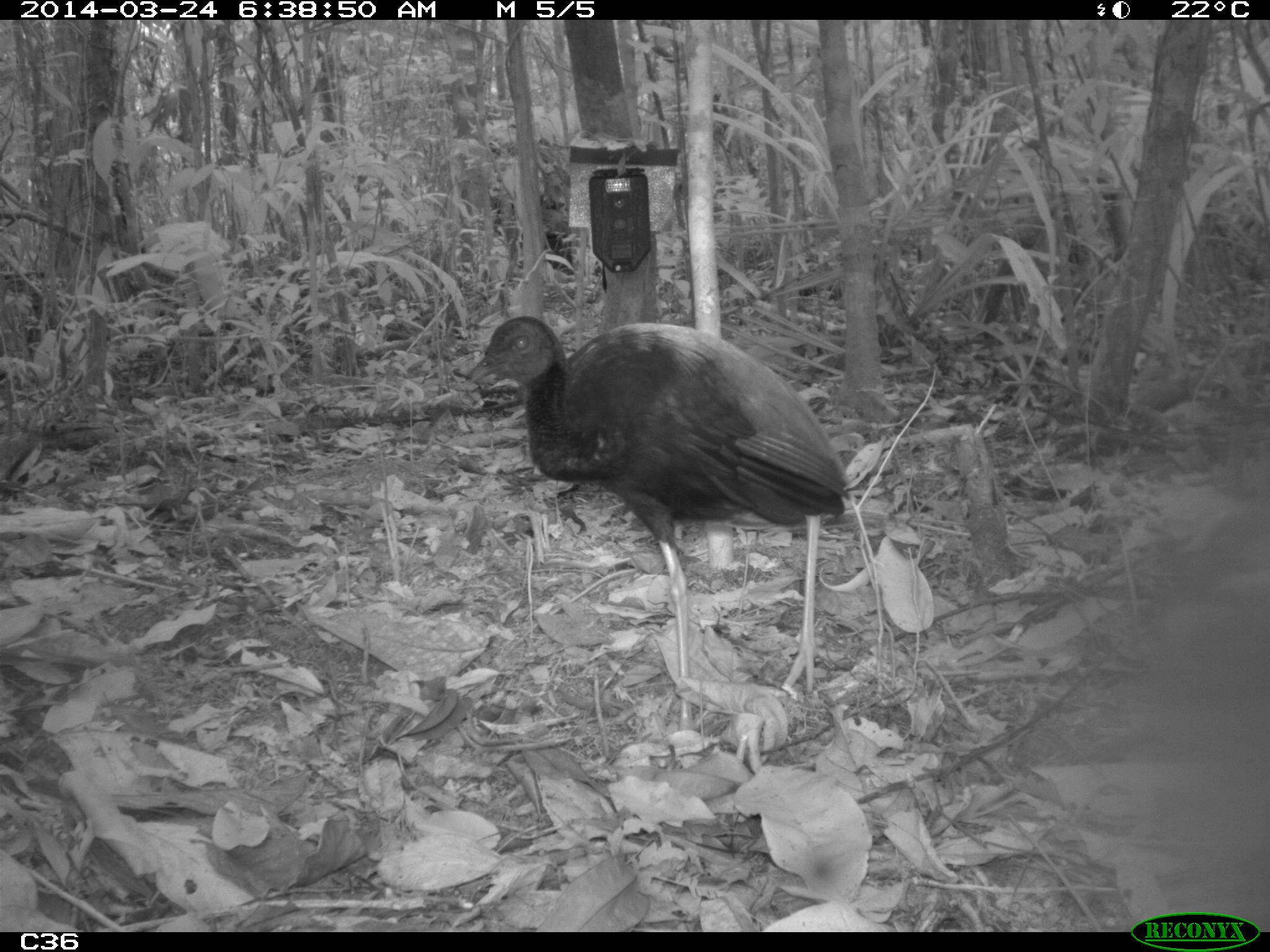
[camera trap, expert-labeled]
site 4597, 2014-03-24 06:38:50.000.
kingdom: Animalia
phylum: Chordata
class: Aves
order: Gruiformes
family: Psophiidae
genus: Psophia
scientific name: Psophia crepitans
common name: gray-winged trumpeter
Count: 9.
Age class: adult.